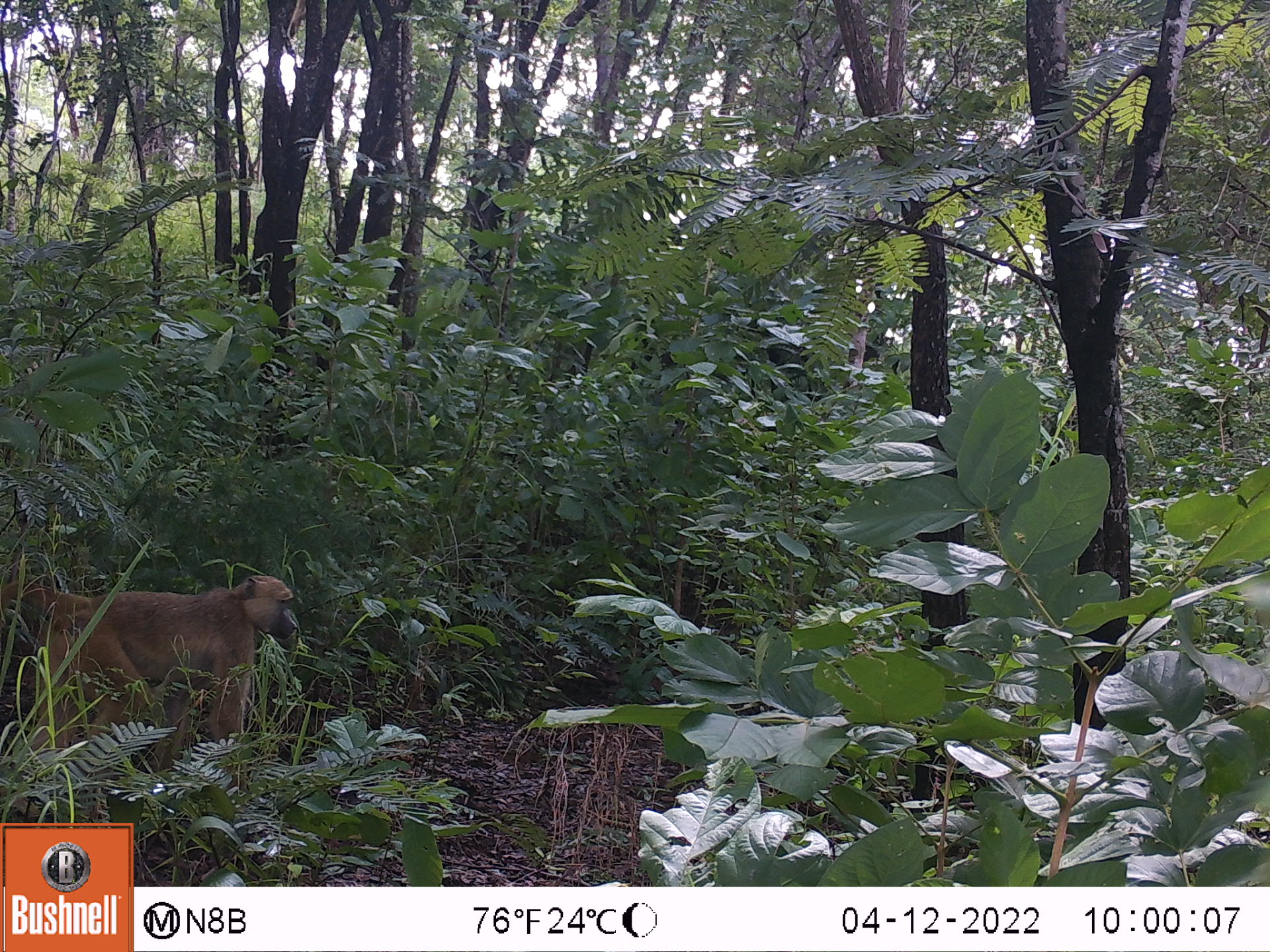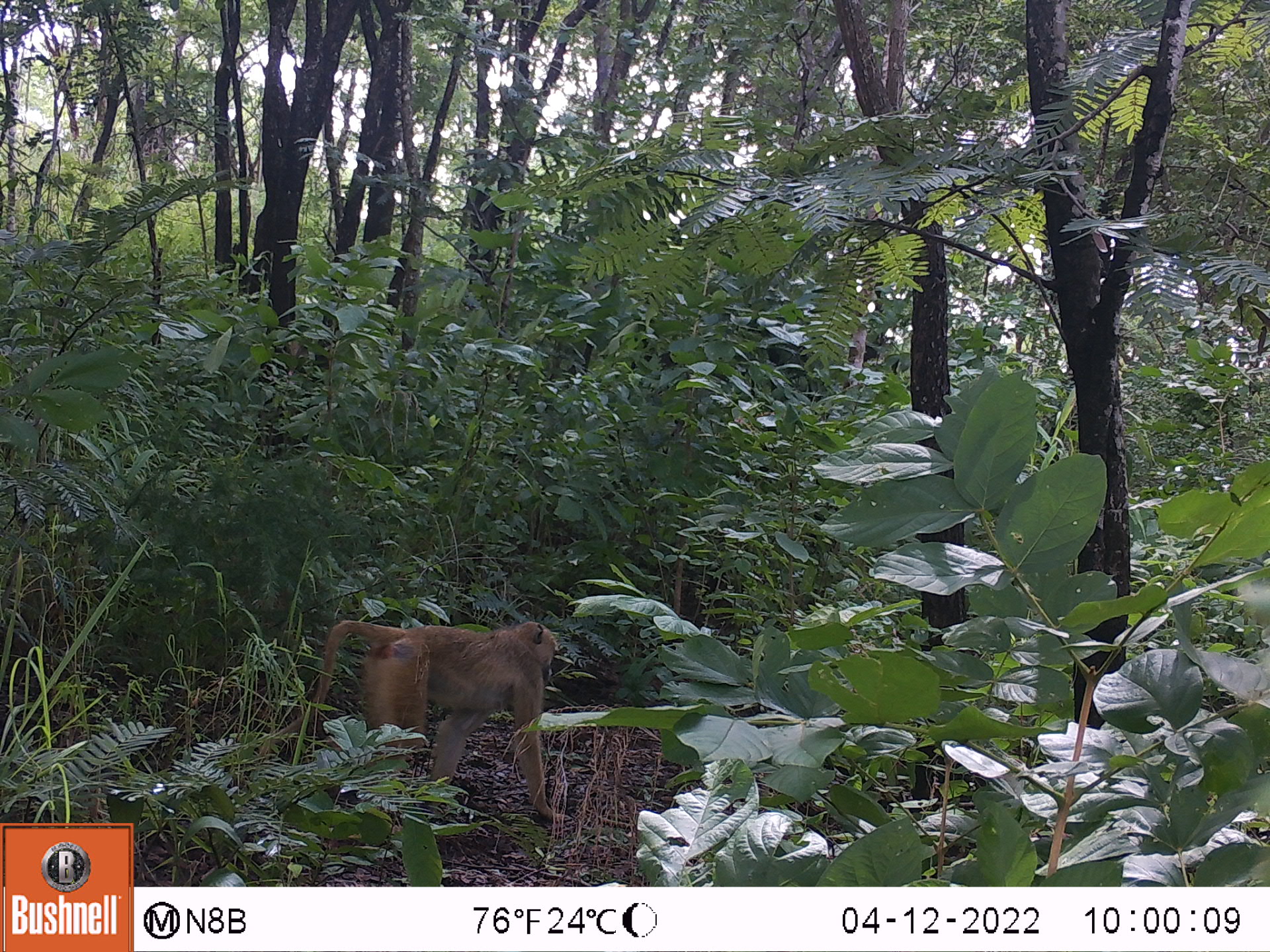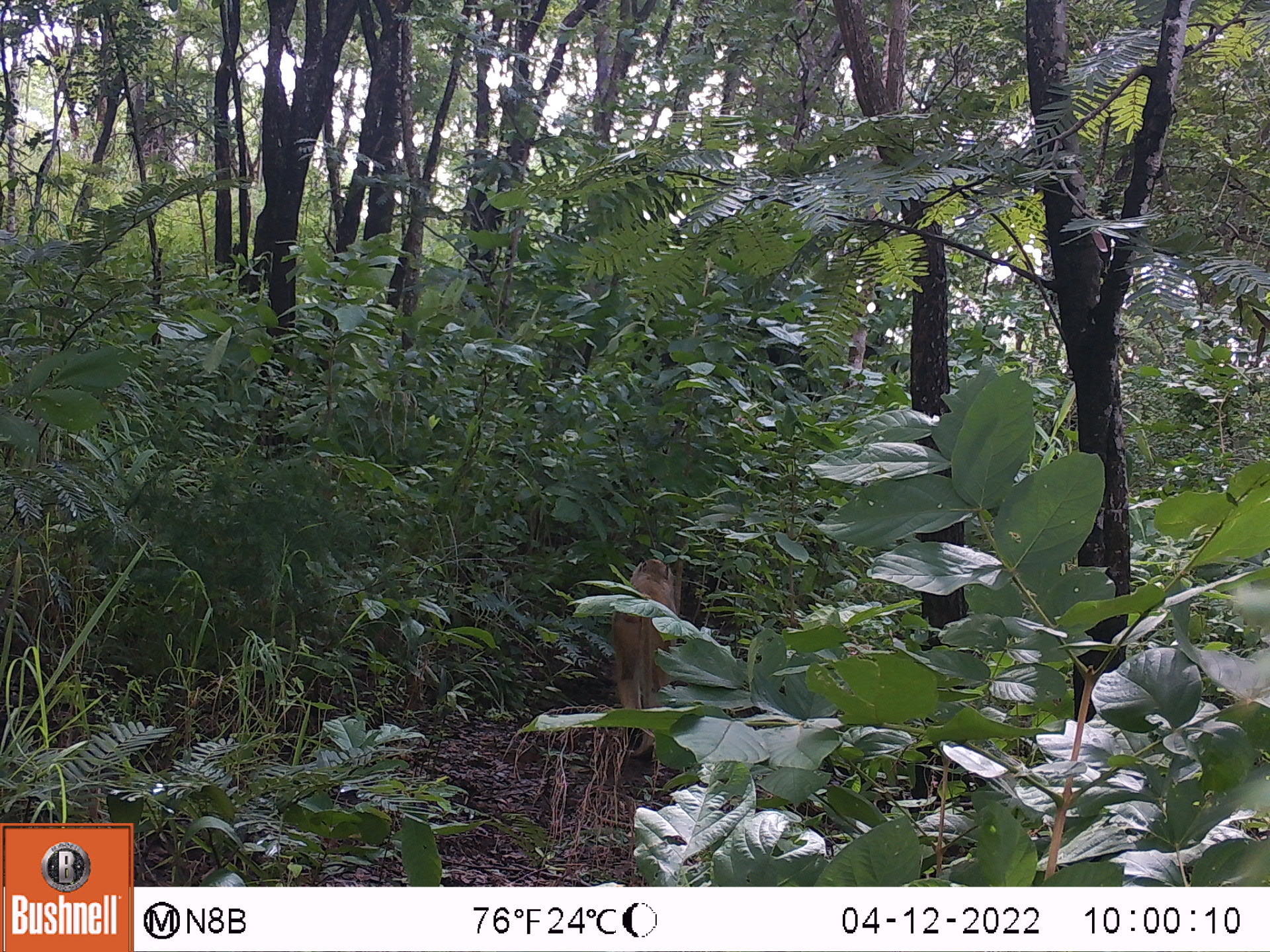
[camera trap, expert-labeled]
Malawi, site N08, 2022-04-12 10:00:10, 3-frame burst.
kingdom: Animalia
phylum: Chordata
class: Mammalia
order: Primates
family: Cercopithecidae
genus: Papio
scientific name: Papio cynocephalus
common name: yellow baboon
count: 1